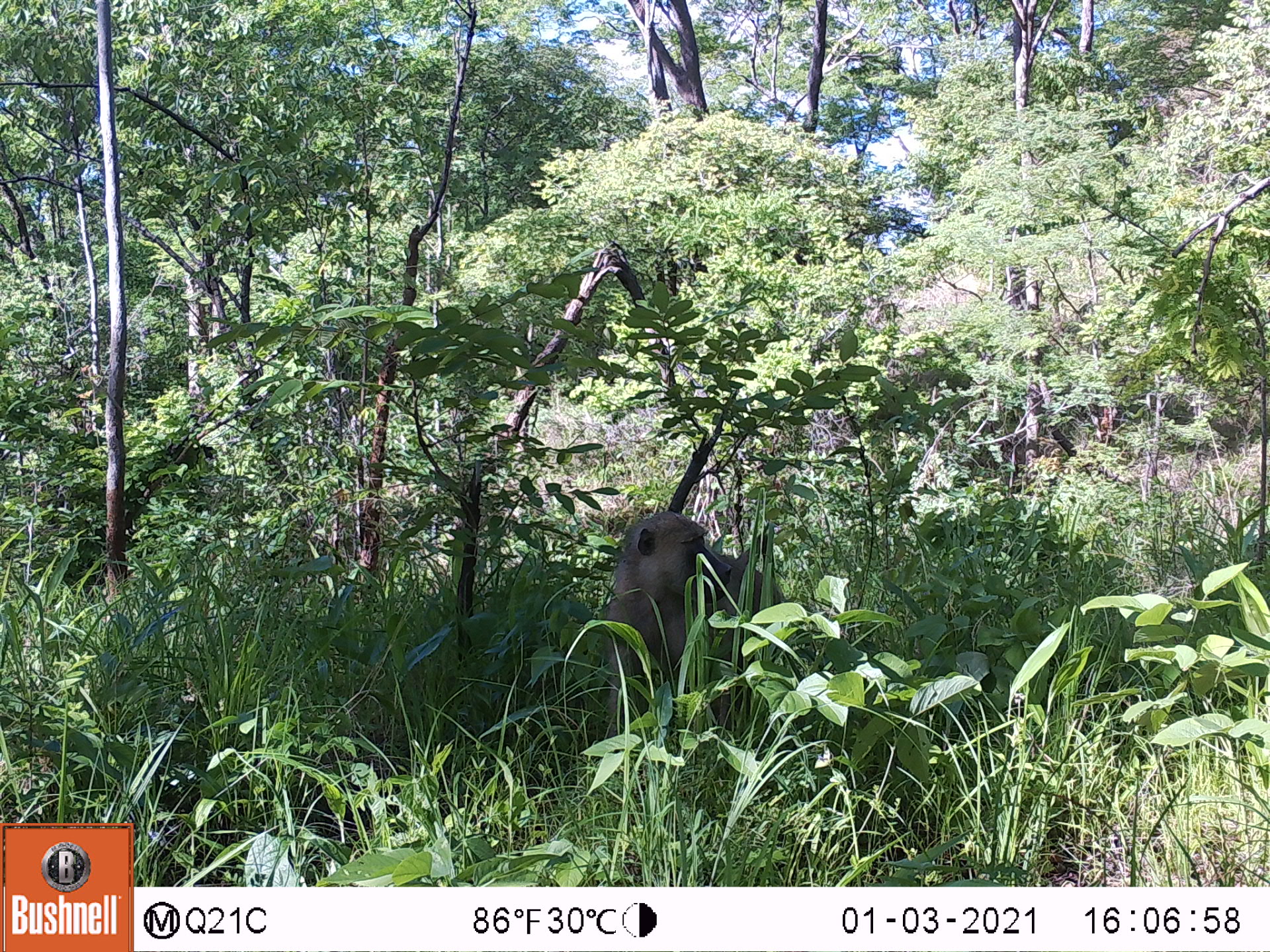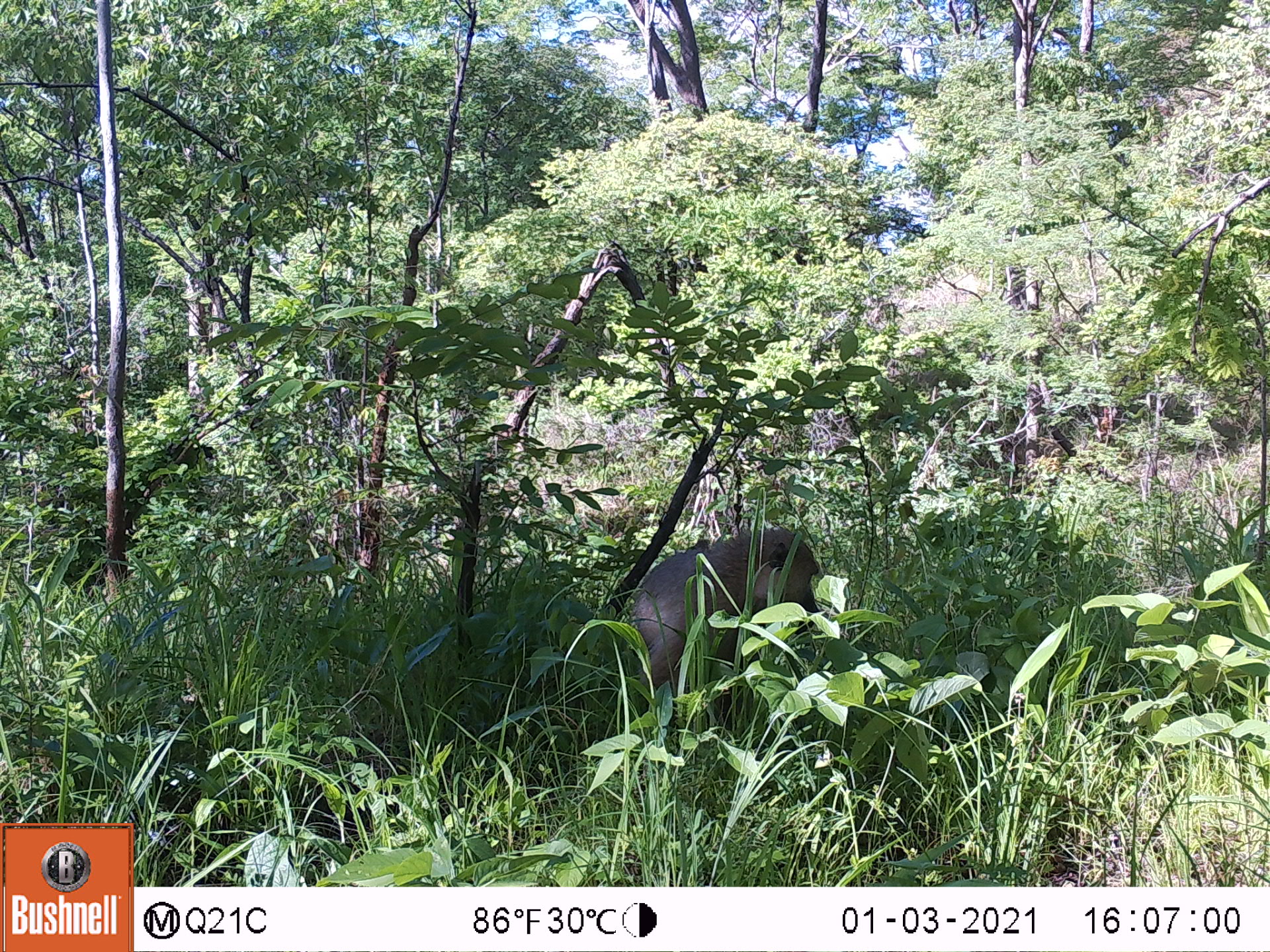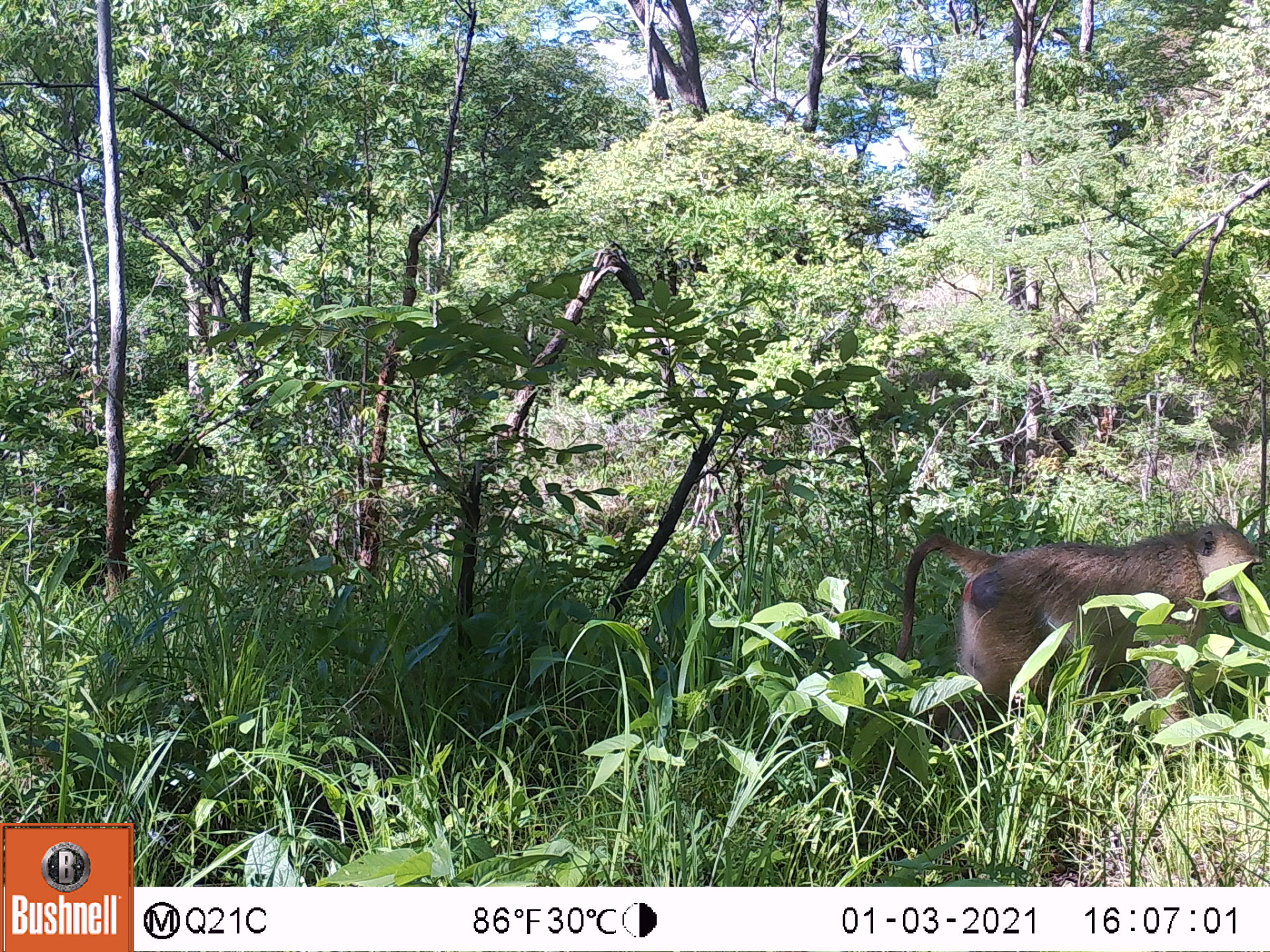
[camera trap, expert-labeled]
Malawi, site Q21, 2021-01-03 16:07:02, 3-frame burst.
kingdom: Animalia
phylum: Chordata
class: Mammalia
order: Primates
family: Cercopithecidae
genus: Papio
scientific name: Papio cynocephalus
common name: yellow baboon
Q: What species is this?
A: Yellow baboon (Papio cynocephalus).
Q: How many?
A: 1.